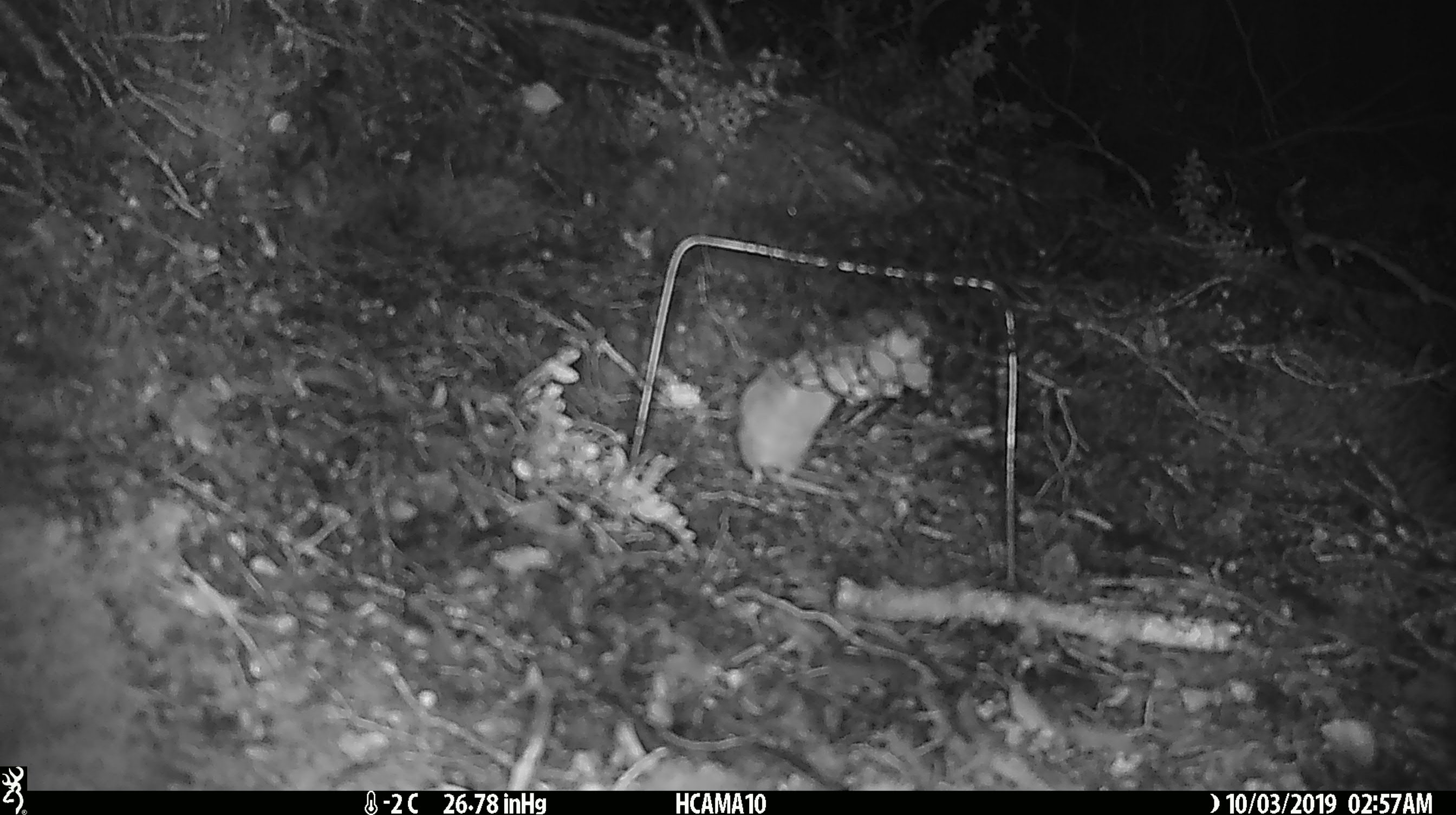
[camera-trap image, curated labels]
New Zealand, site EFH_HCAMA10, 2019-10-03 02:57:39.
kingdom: Animalia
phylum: Chordata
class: Mammalia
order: Rodentia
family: Muridae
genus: Mus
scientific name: Mus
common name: mouse